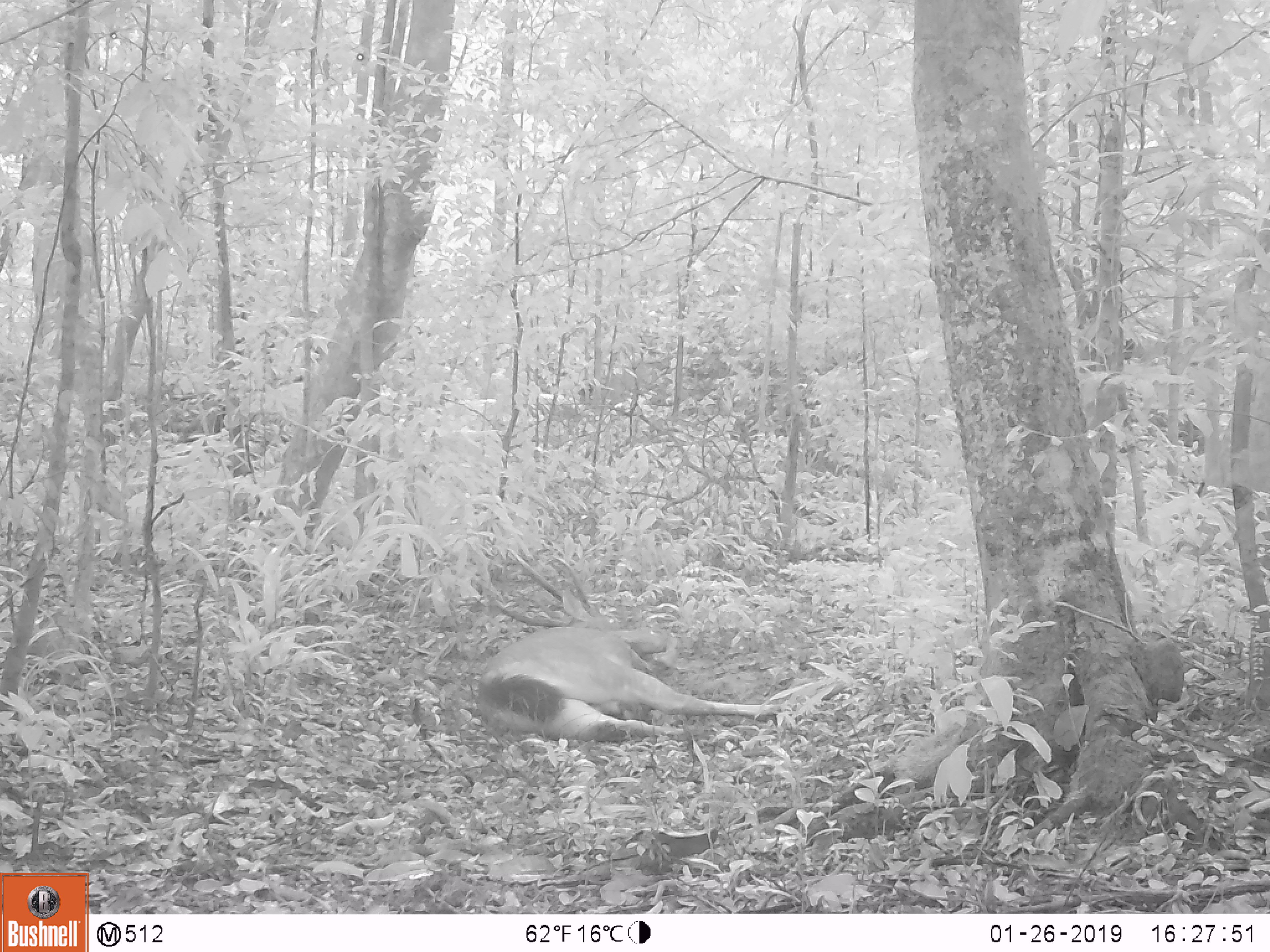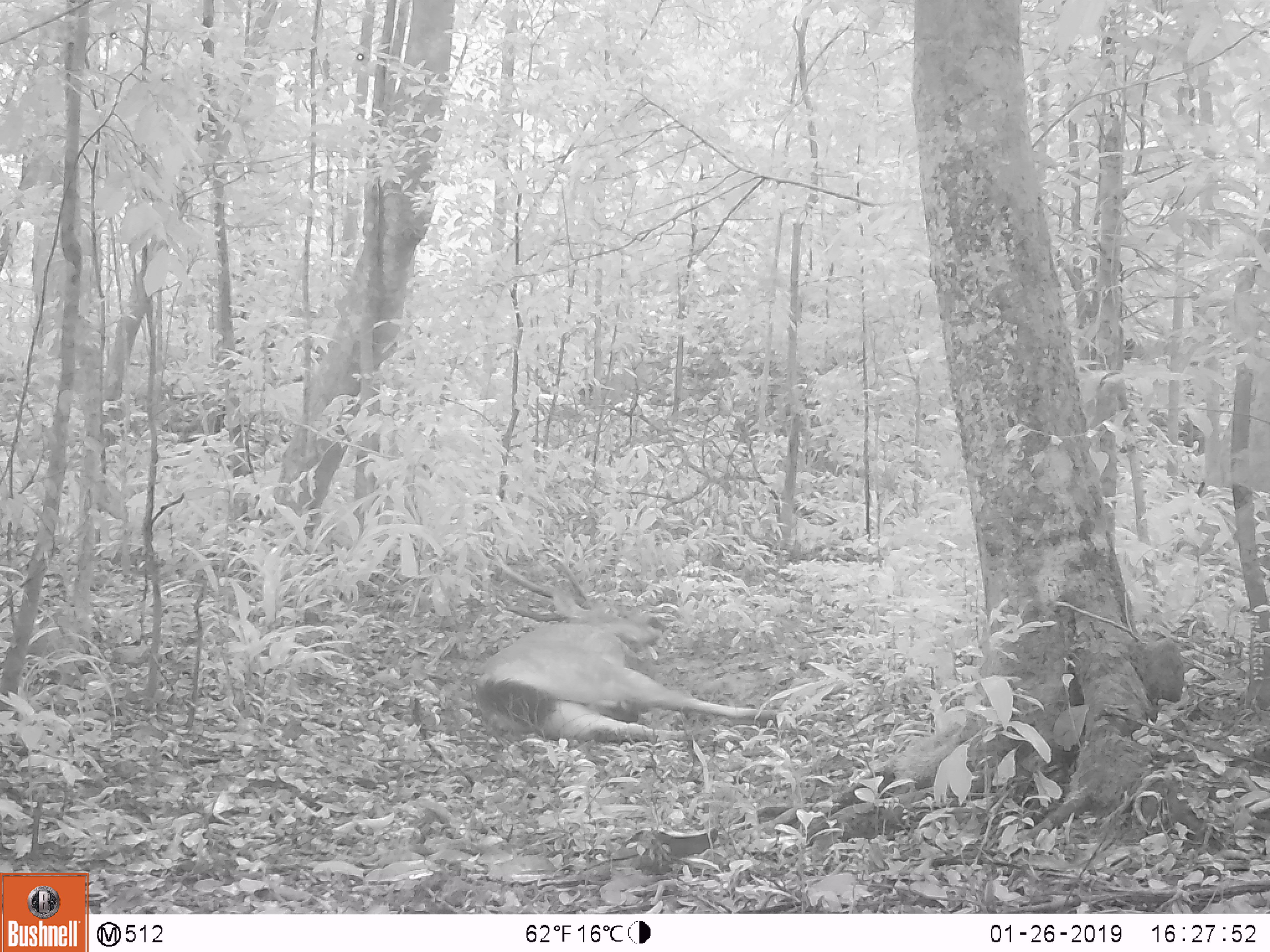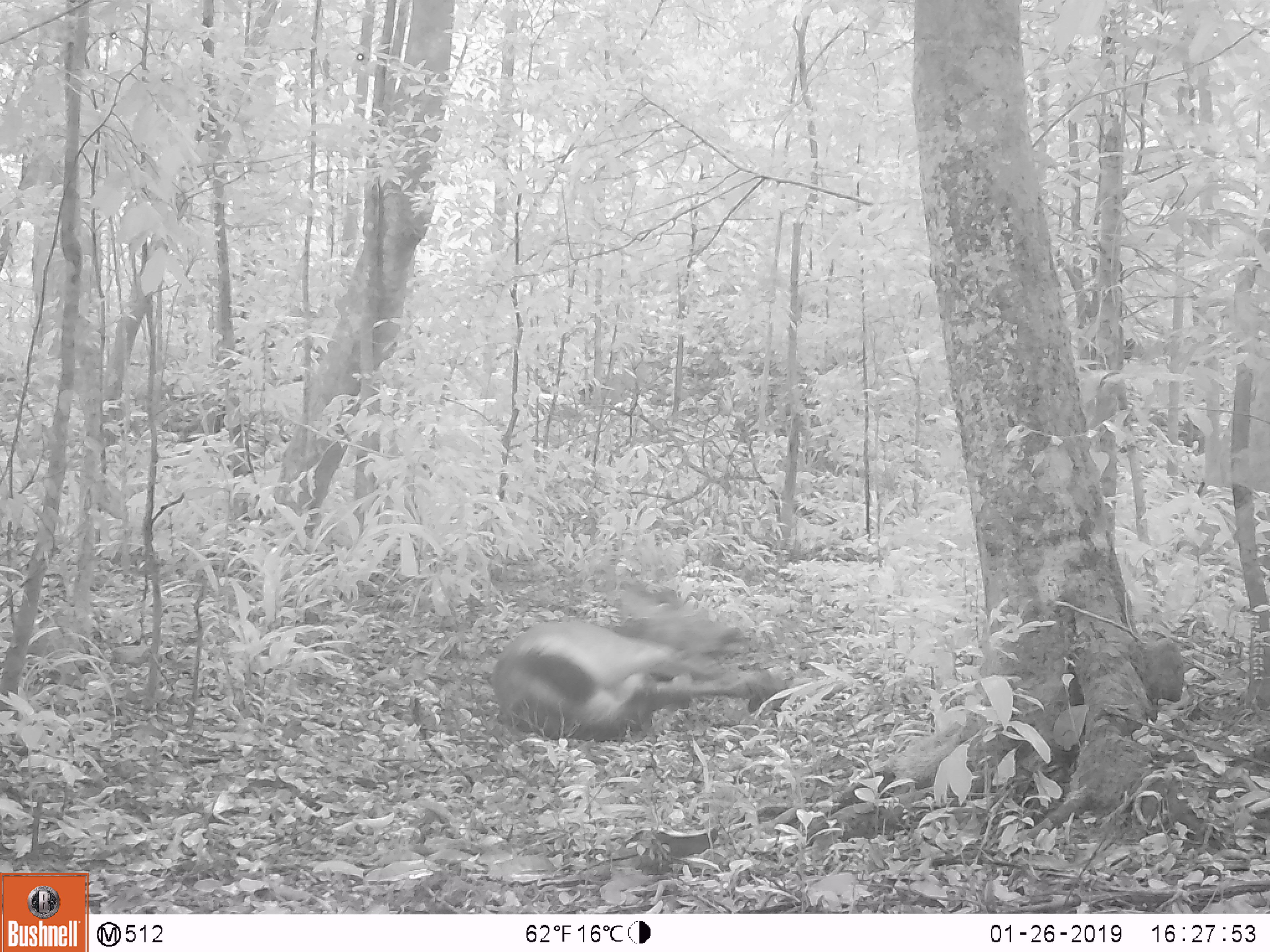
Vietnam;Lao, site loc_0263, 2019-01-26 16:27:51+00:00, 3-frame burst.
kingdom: Animalia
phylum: Chordata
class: Mammalia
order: Artiodactyla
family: Cervidae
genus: Rusa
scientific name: Rusa unicolor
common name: sambar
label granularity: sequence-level